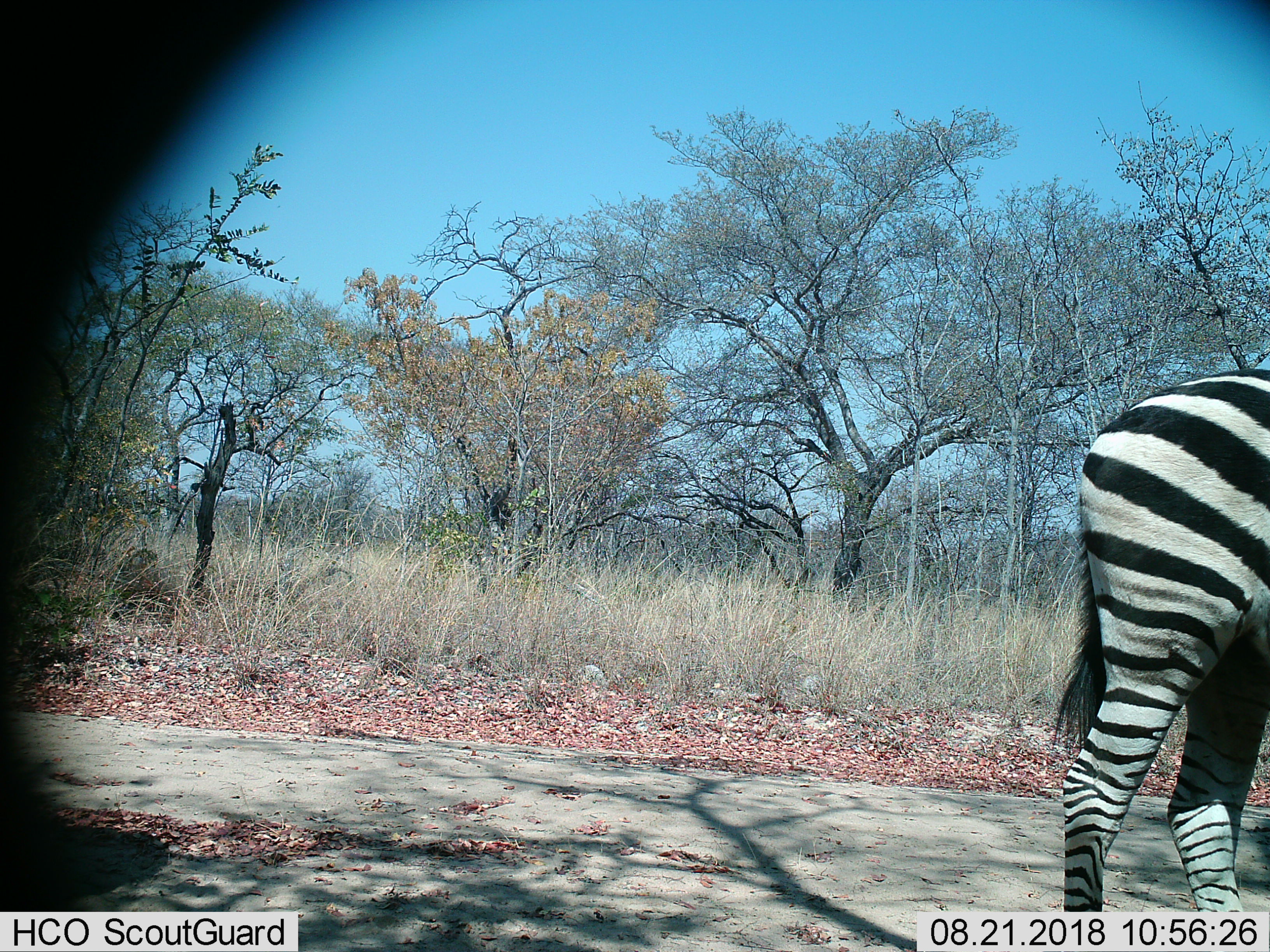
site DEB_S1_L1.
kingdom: Animalia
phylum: Chordata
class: Mammalia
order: Perissodactyla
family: Equidae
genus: Equus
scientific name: Equus quagga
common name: plains zebra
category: zebraplains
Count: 1.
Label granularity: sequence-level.